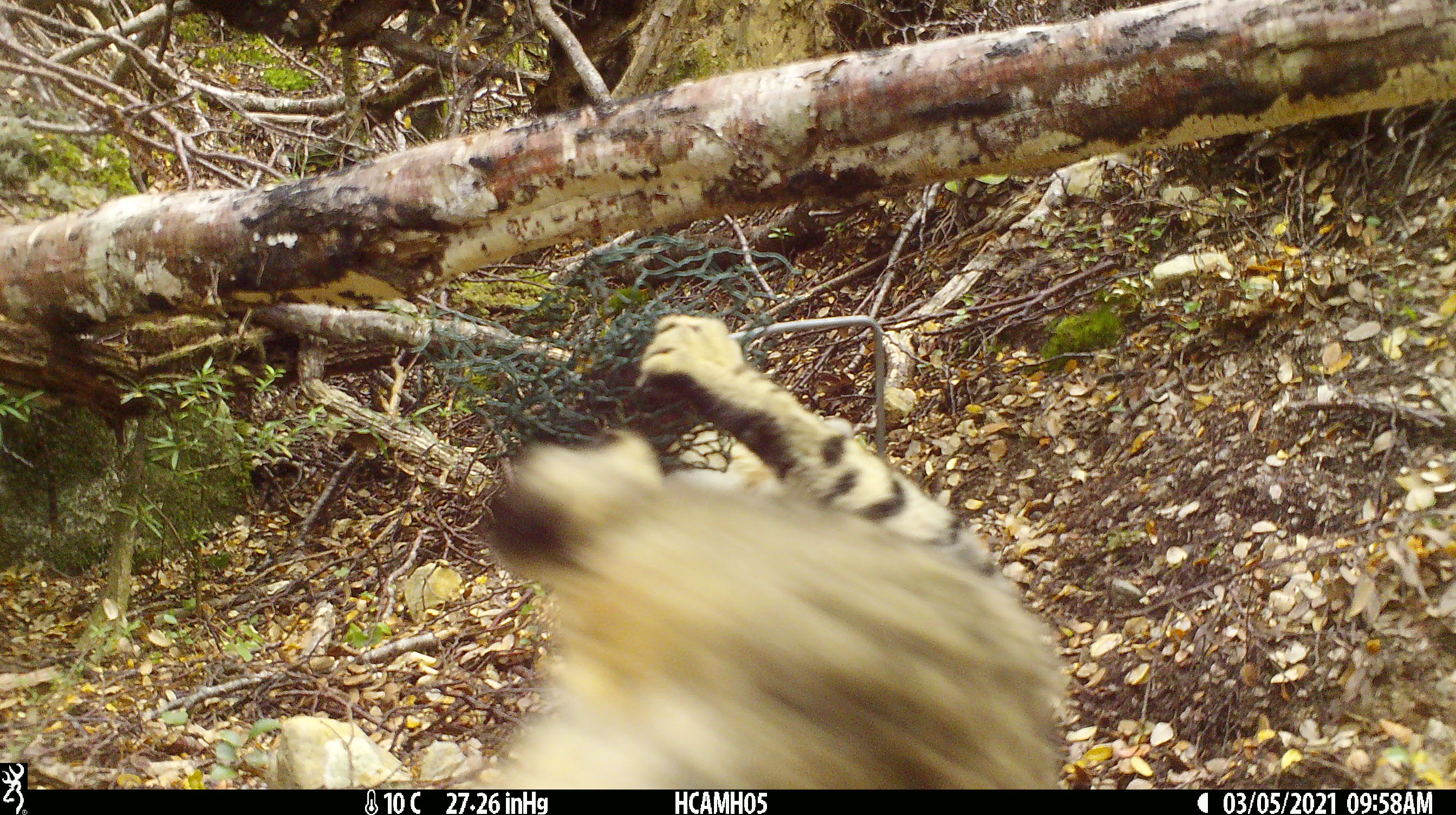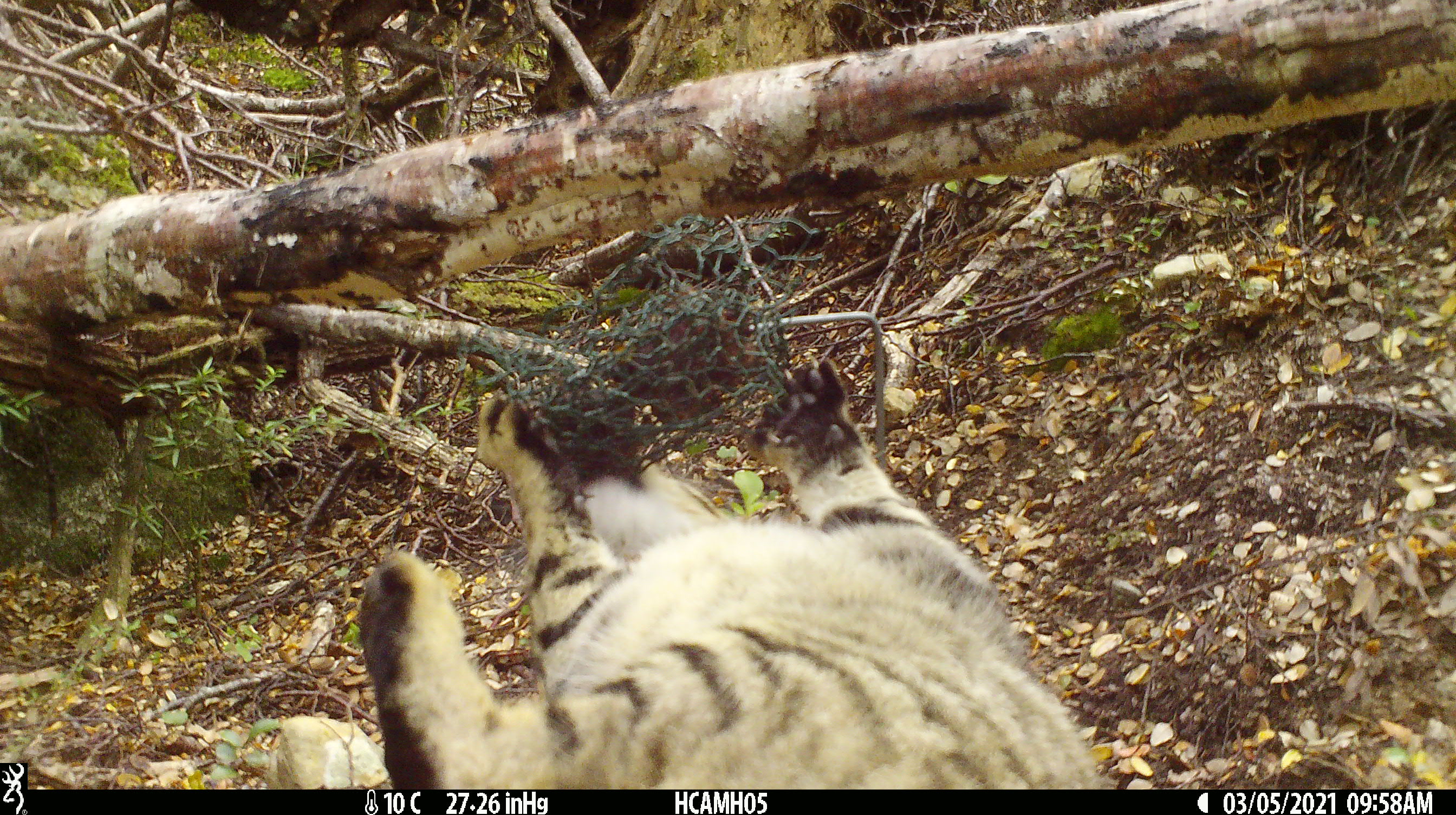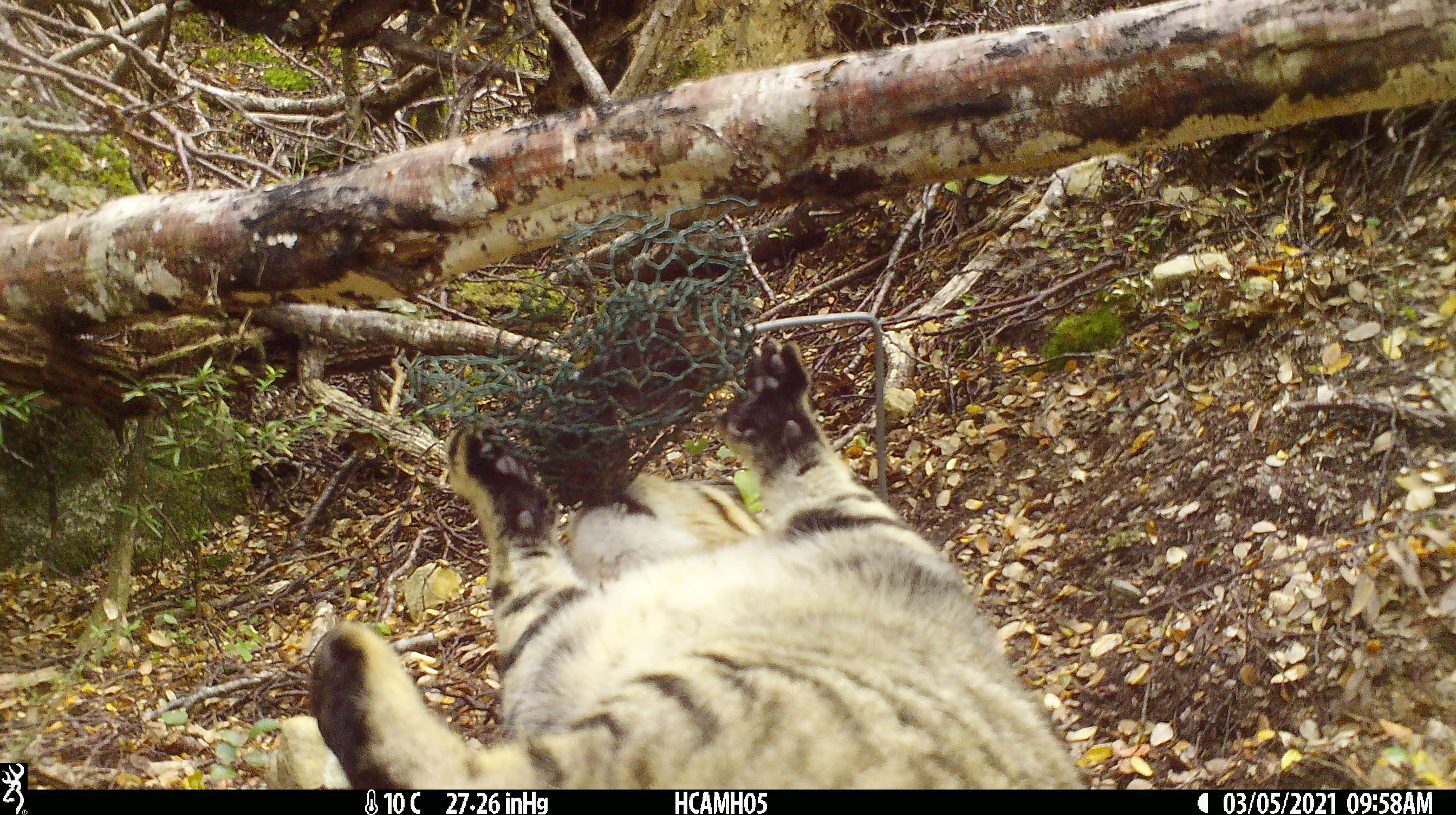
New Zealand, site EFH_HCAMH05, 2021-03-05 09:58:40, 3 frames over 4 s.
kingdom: Animalia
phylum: Chordata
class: Mammalia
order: Carnivora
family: Felidae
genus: Felis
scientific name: Felis catus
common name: domestic cat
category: cat